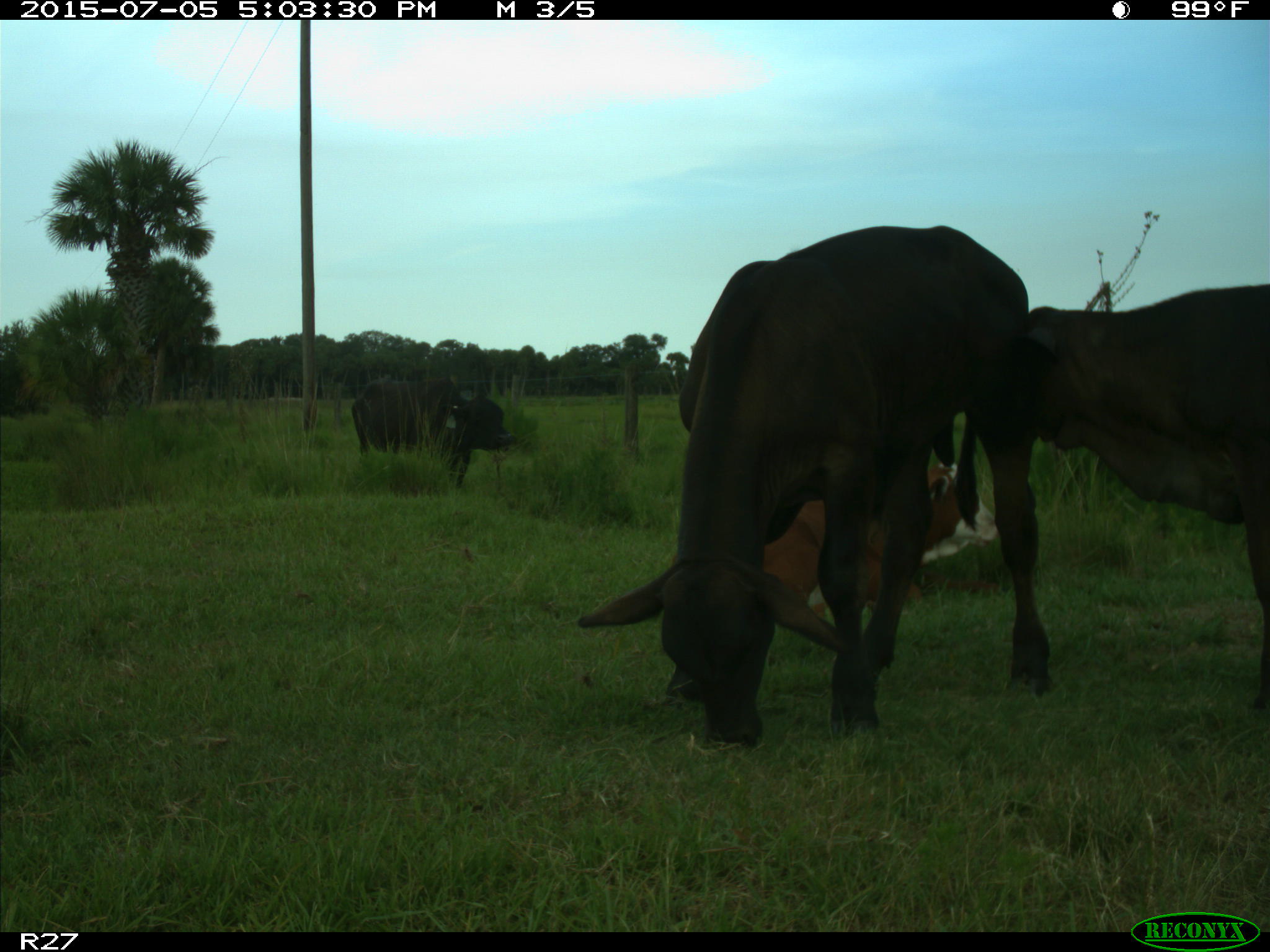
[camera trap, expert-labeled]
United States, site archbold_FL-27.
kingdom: Animalia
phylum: Chordata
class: Mammalia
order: Artiodactyla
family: Bovidae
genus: Bos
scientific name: Bos taurus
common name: domestic cow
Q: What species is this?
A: Bos taurus (domestic cow).